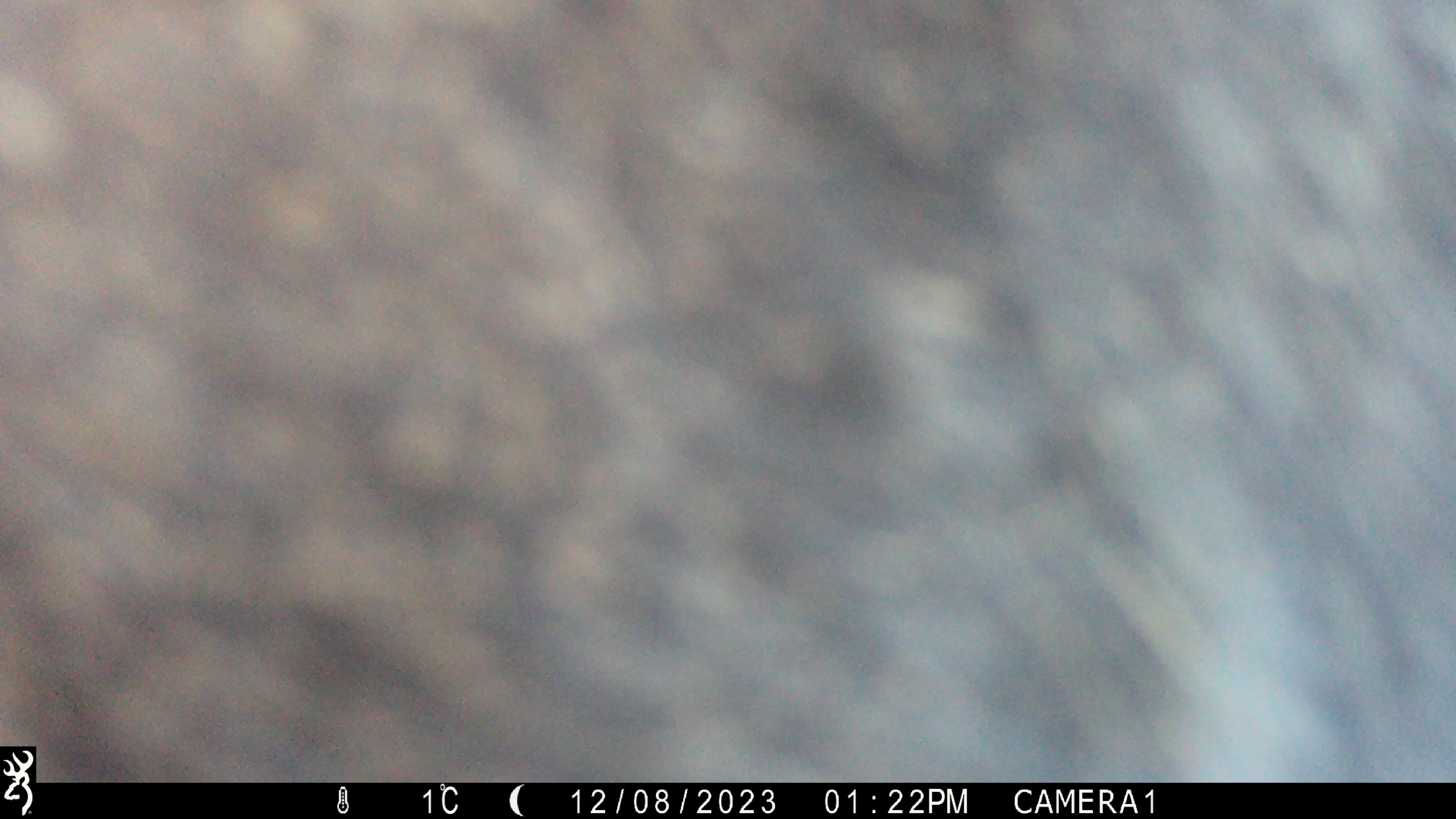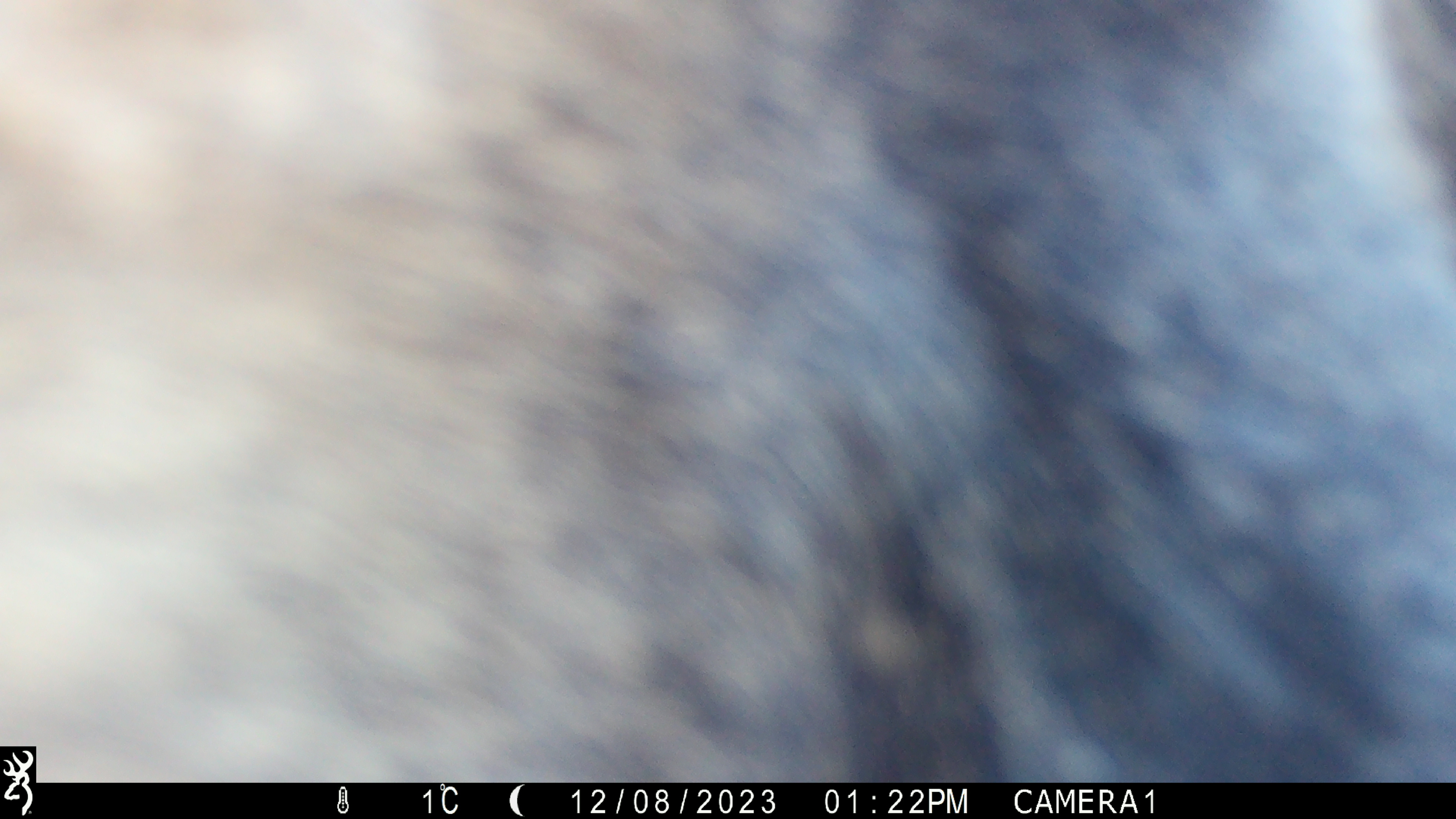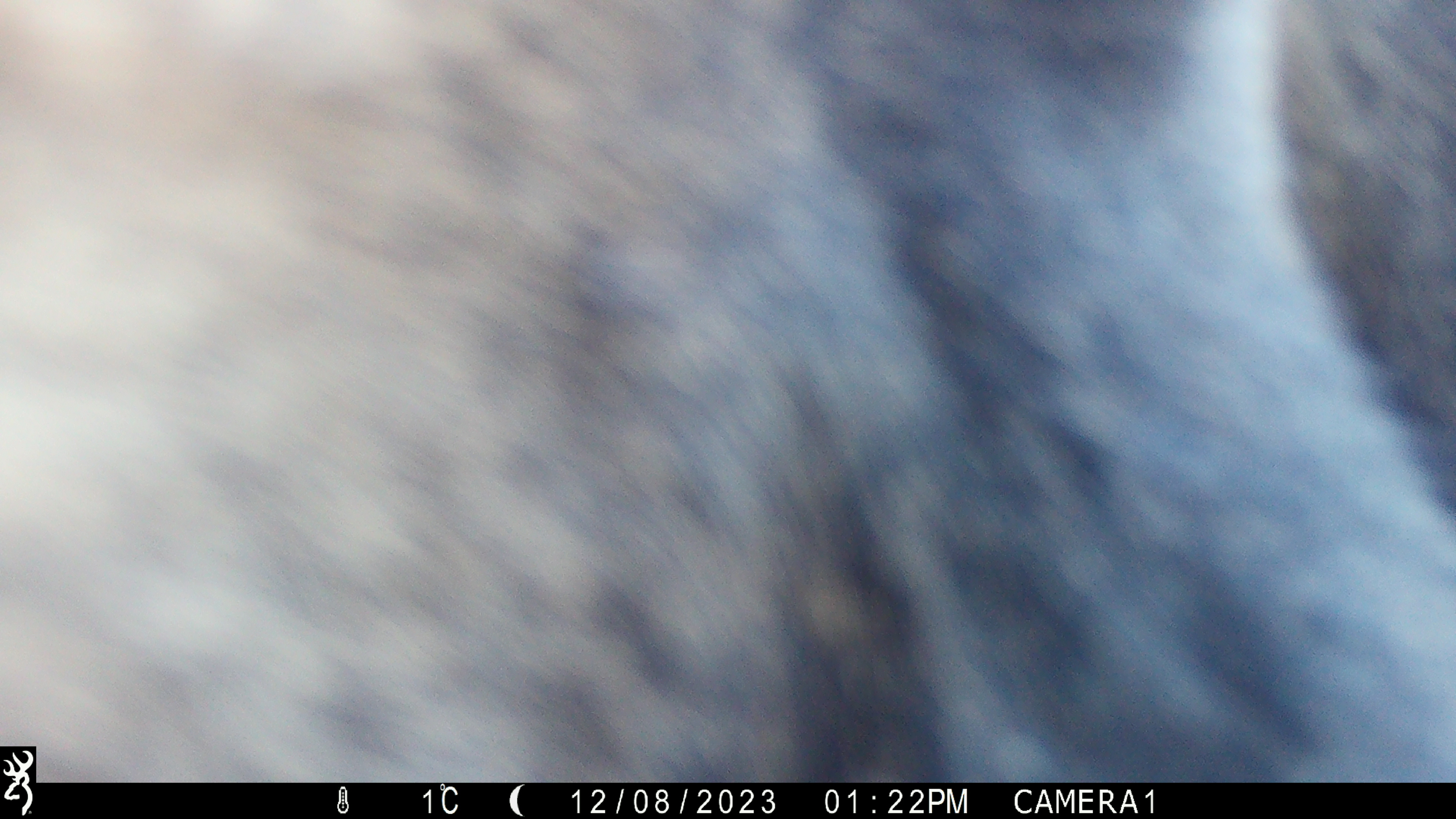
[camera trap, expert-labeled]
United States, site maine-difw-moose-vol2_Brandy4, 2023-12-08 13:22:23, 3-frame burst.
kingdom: Animalia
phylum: Chordata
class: Mammalia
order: Artiodactyla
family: Cervidae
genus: Alces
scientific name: Alces alces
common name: moose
Moose (Alces alces).